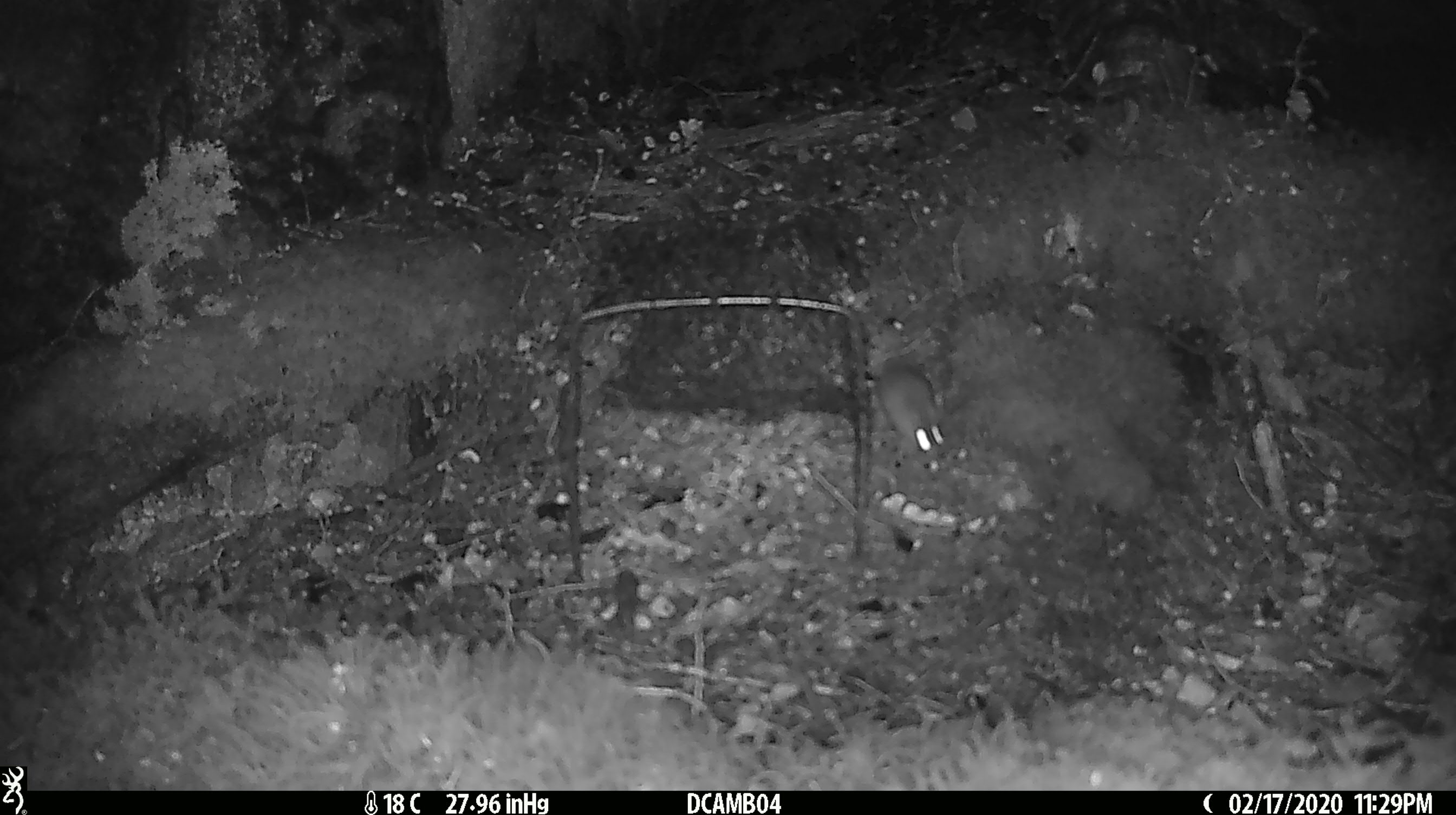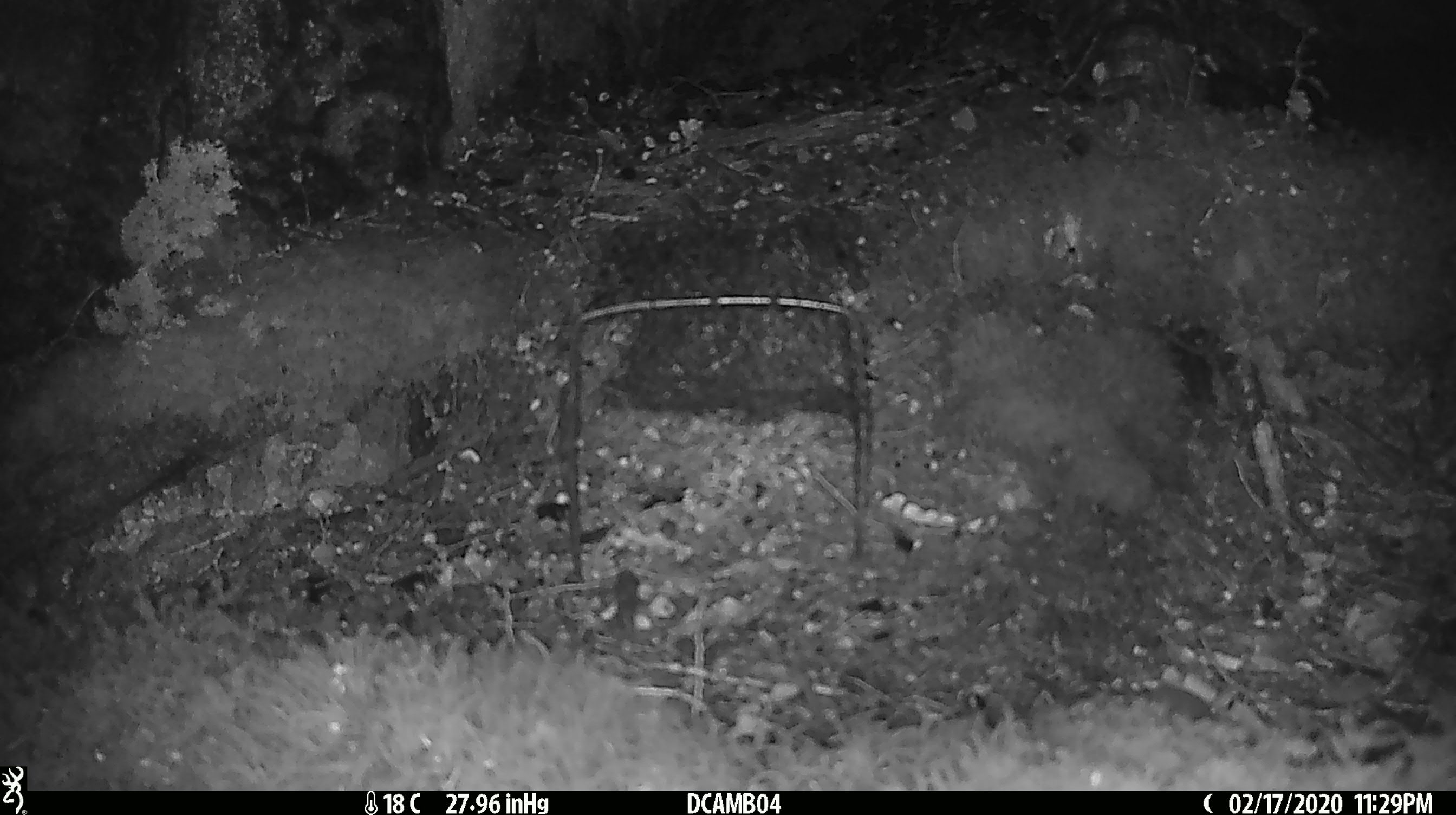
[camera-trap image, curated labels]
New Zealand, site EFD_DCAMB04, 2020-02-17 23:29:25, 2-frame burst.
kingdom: Animalia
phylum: Chordata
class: Mammalia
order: Rodentia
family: Muridae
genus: Mus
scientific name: Mus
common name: mouse